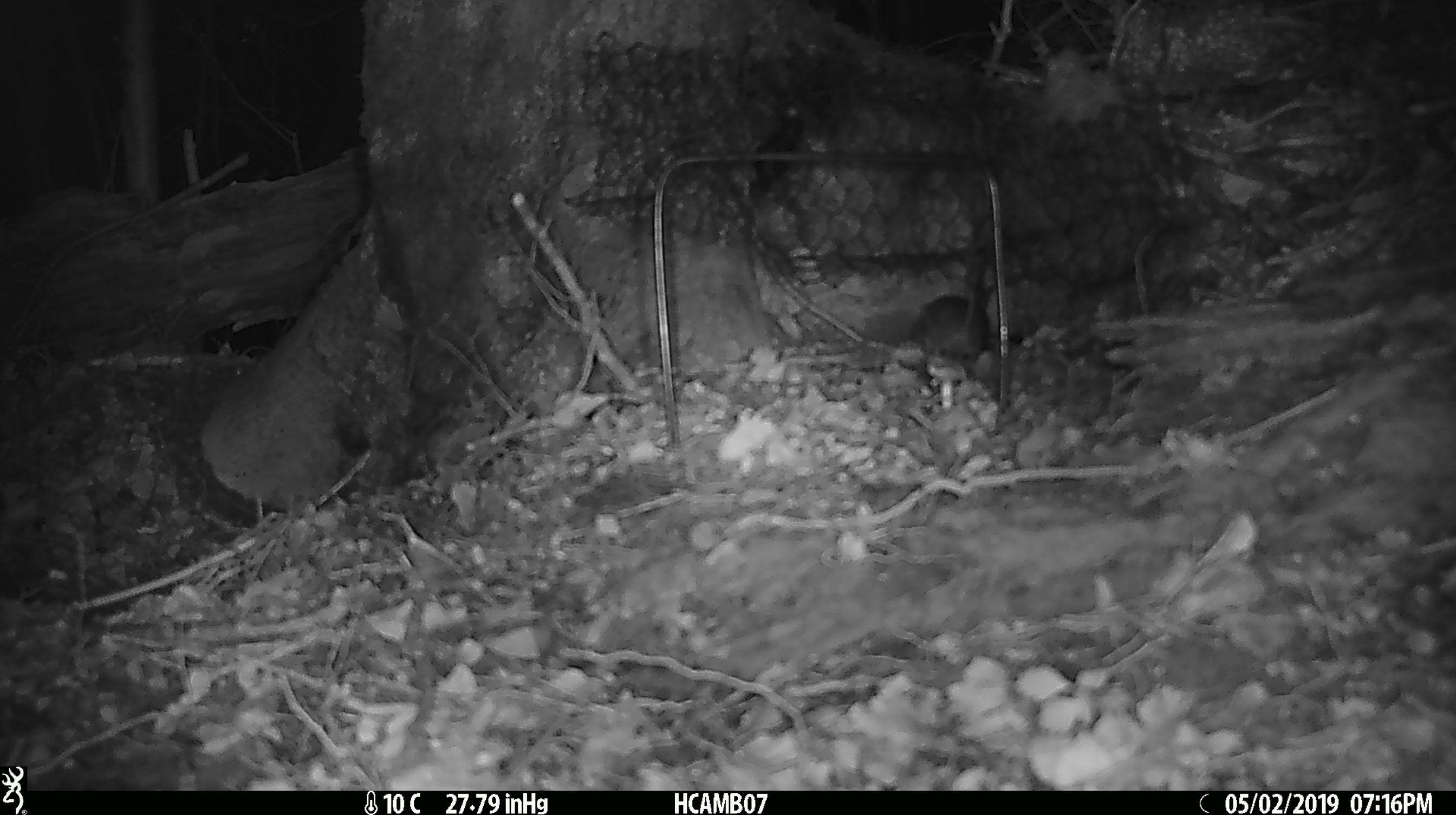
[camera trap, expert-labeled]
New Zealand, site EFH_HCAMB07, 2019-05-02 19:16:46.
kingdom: Animalia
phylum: Chordata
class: Mammalia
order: Rodentia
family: Muridae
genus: Mus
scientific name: Mus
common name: mouse